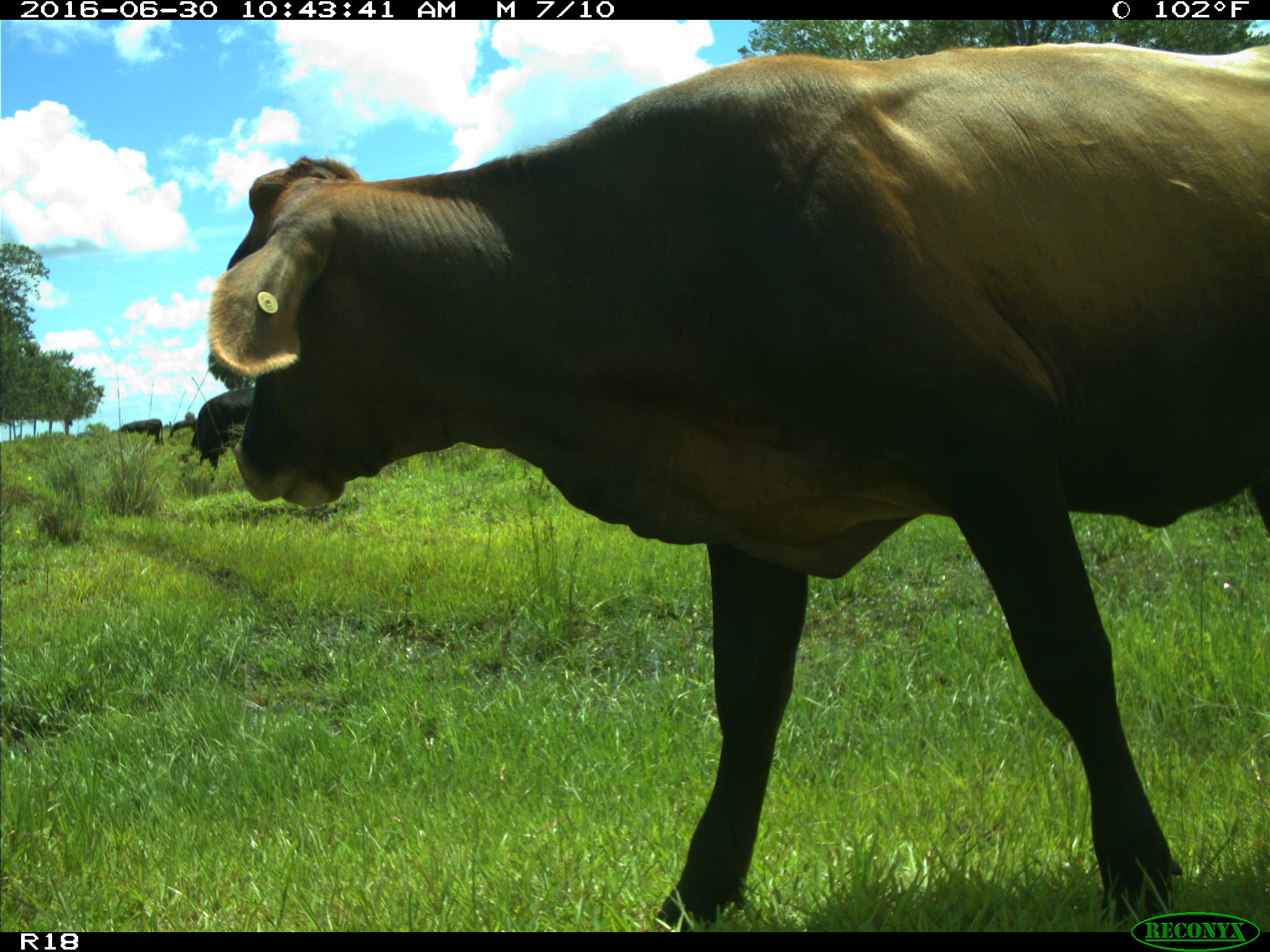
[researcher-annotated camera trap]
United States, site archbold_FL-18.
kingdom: Animalia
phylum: Chordata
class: Mammalia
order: Artiodactyla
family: Bovidae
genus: Bos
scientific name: Bos taurus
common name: domestic cow